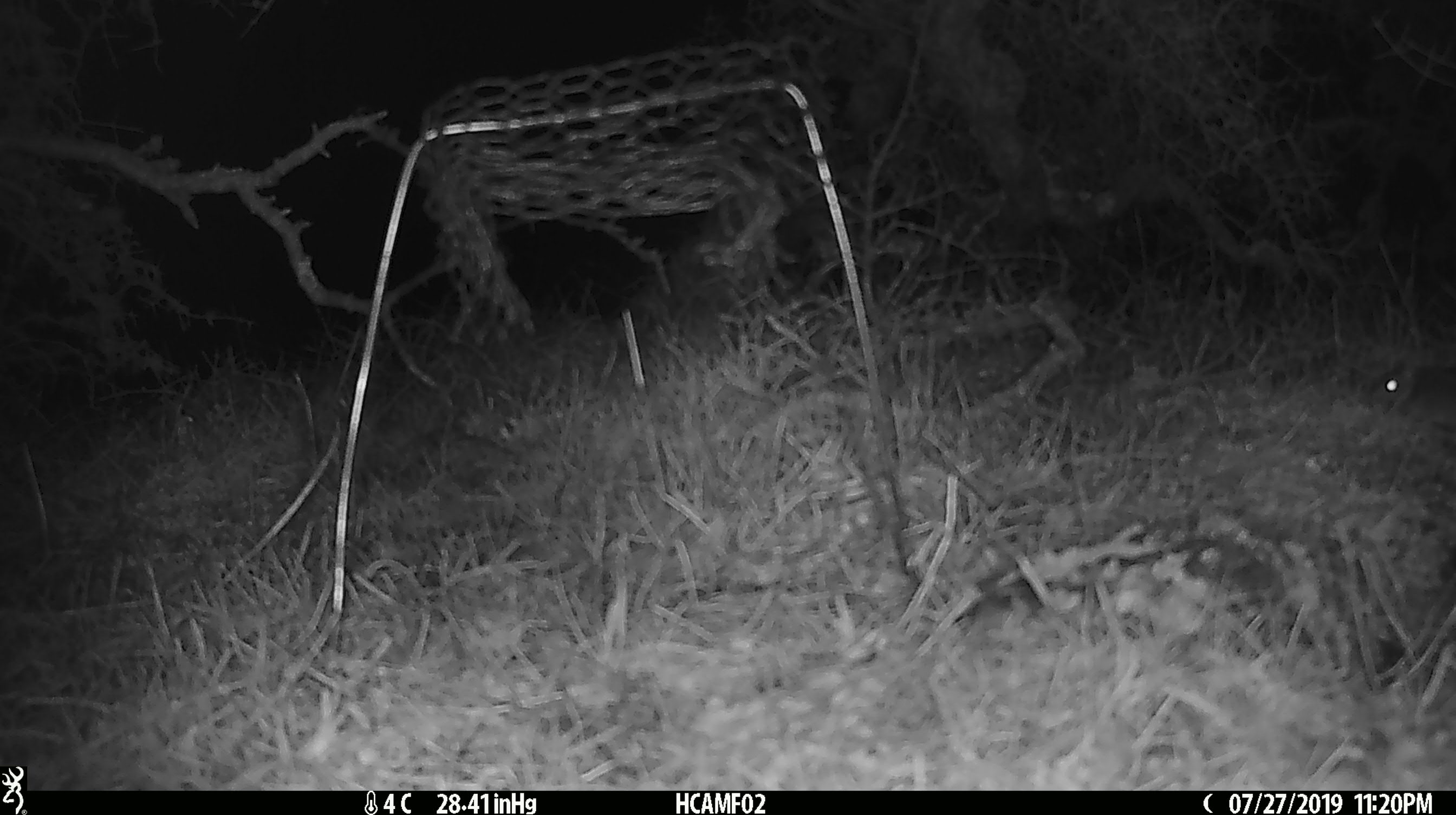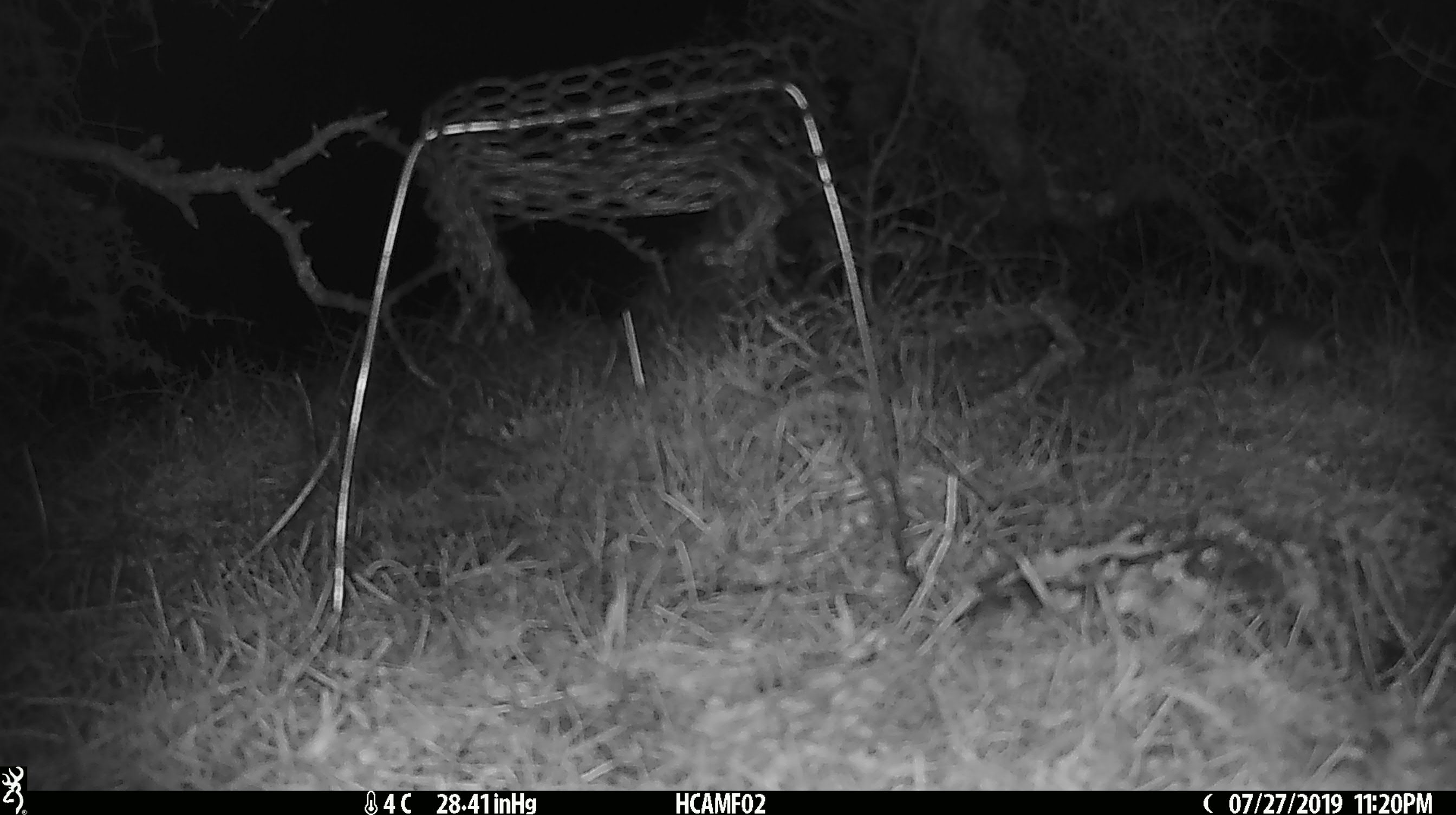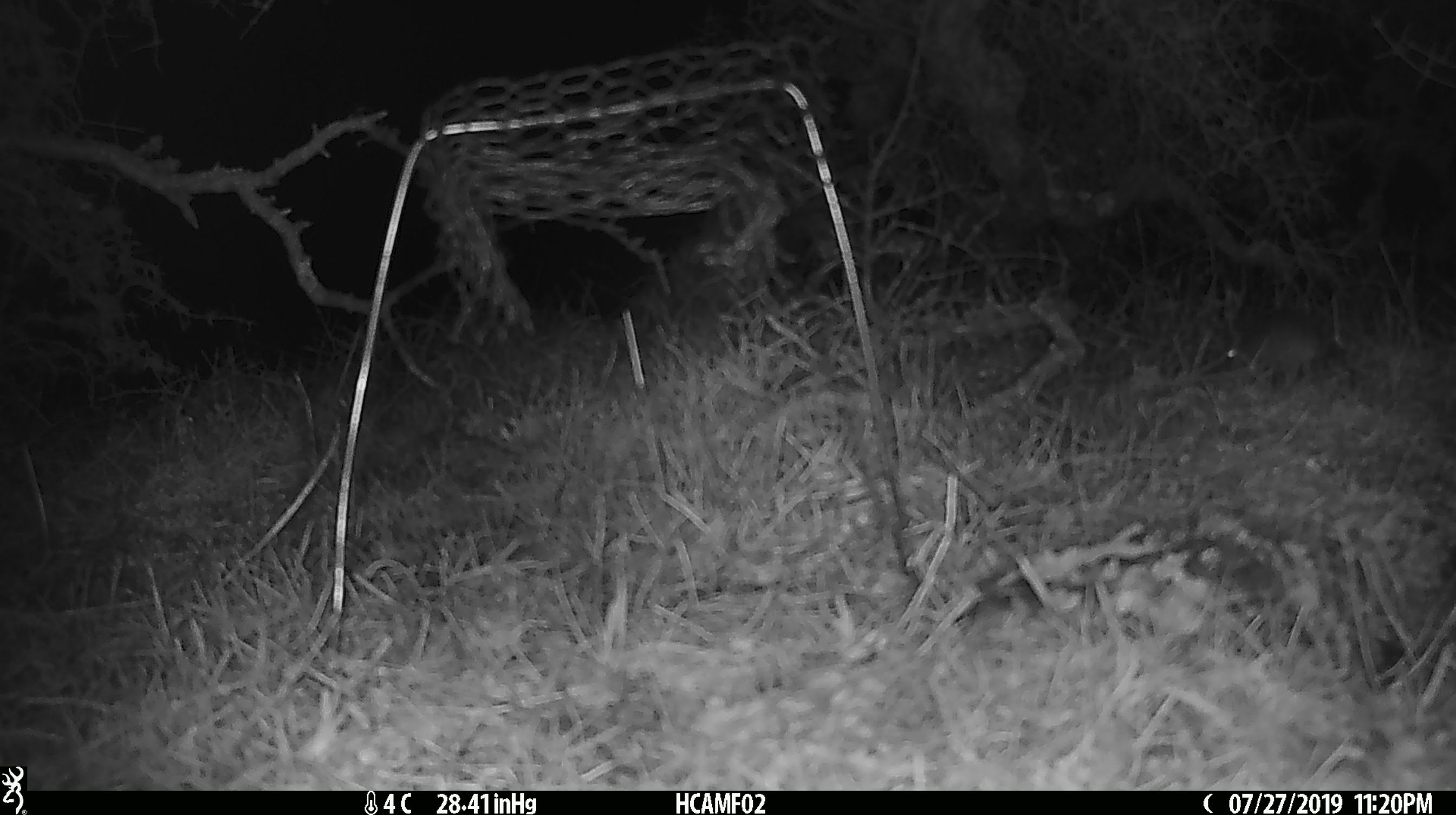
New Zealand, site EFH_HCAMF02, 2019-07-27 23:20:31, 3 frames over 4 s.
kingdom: Animalia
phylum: Chordata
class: Mammalia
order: Rodentia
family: Muridae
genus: Mus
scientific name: Mus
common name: mouse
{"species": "mouse (Mus)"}